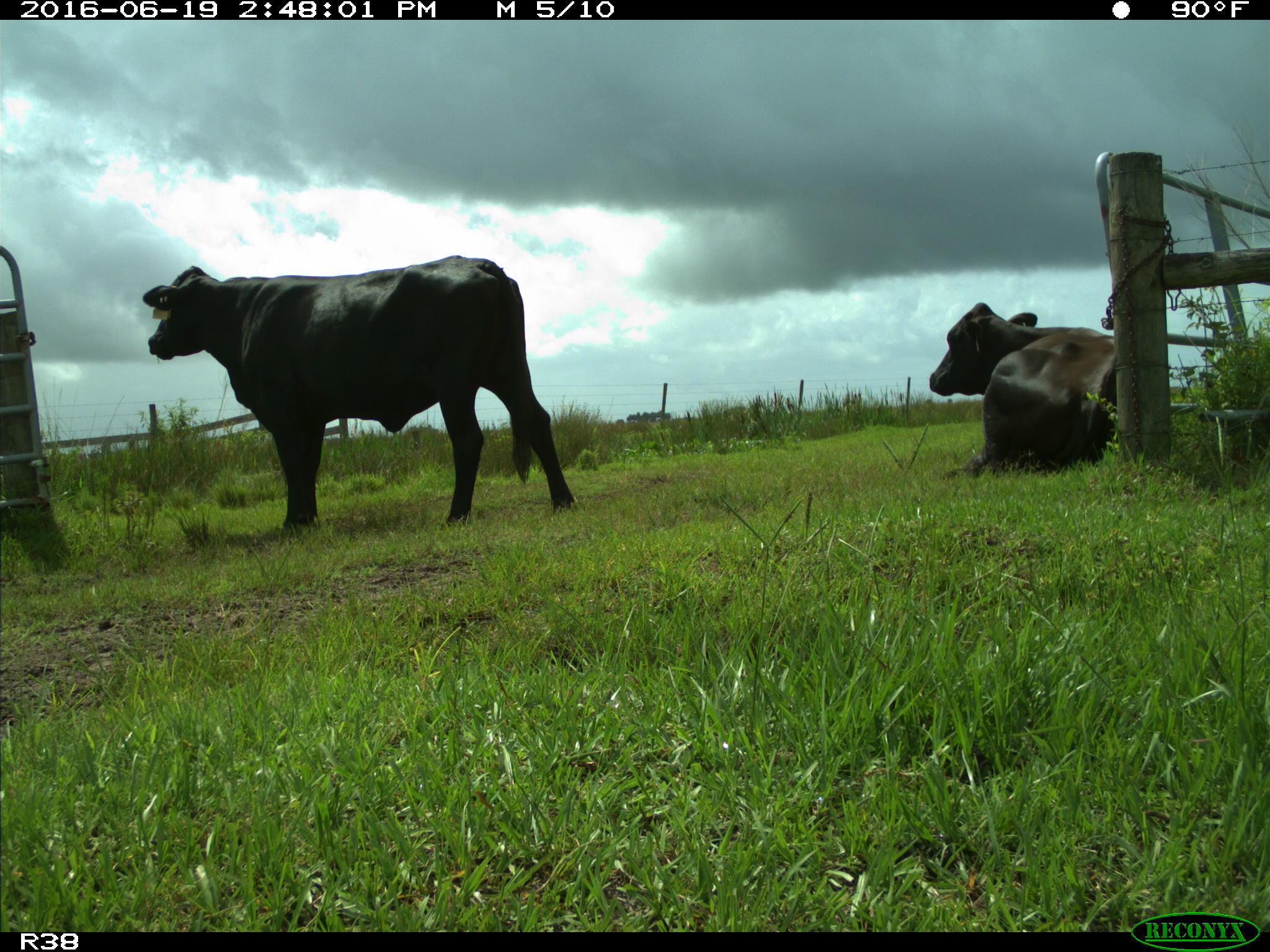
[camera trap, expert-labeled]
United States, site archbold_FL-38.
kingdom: Animalia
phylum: Chordata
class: Mammalia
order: Artiodactyla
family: Bovidae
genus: Bos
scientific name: Bos taurus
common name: domestic cow